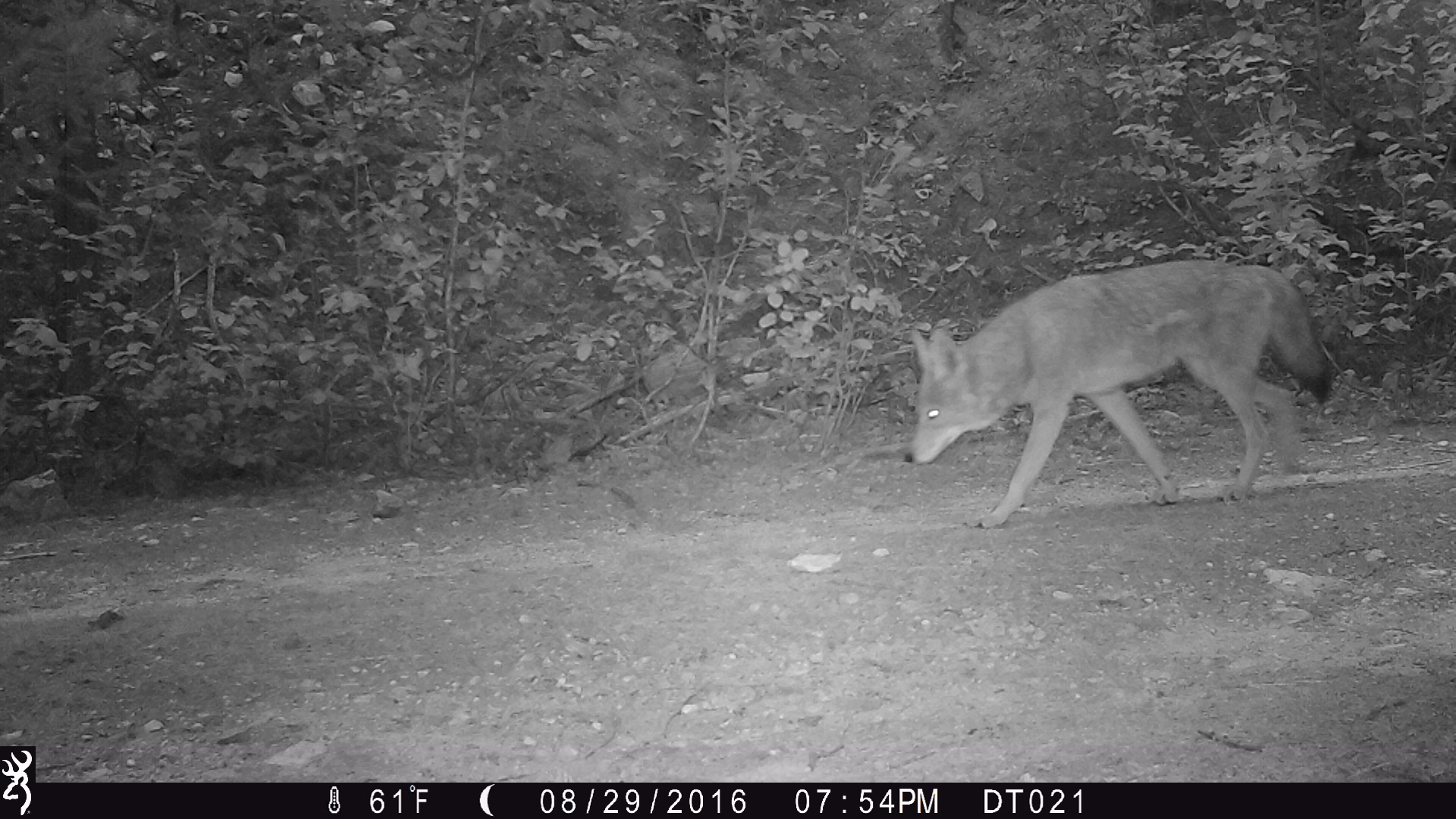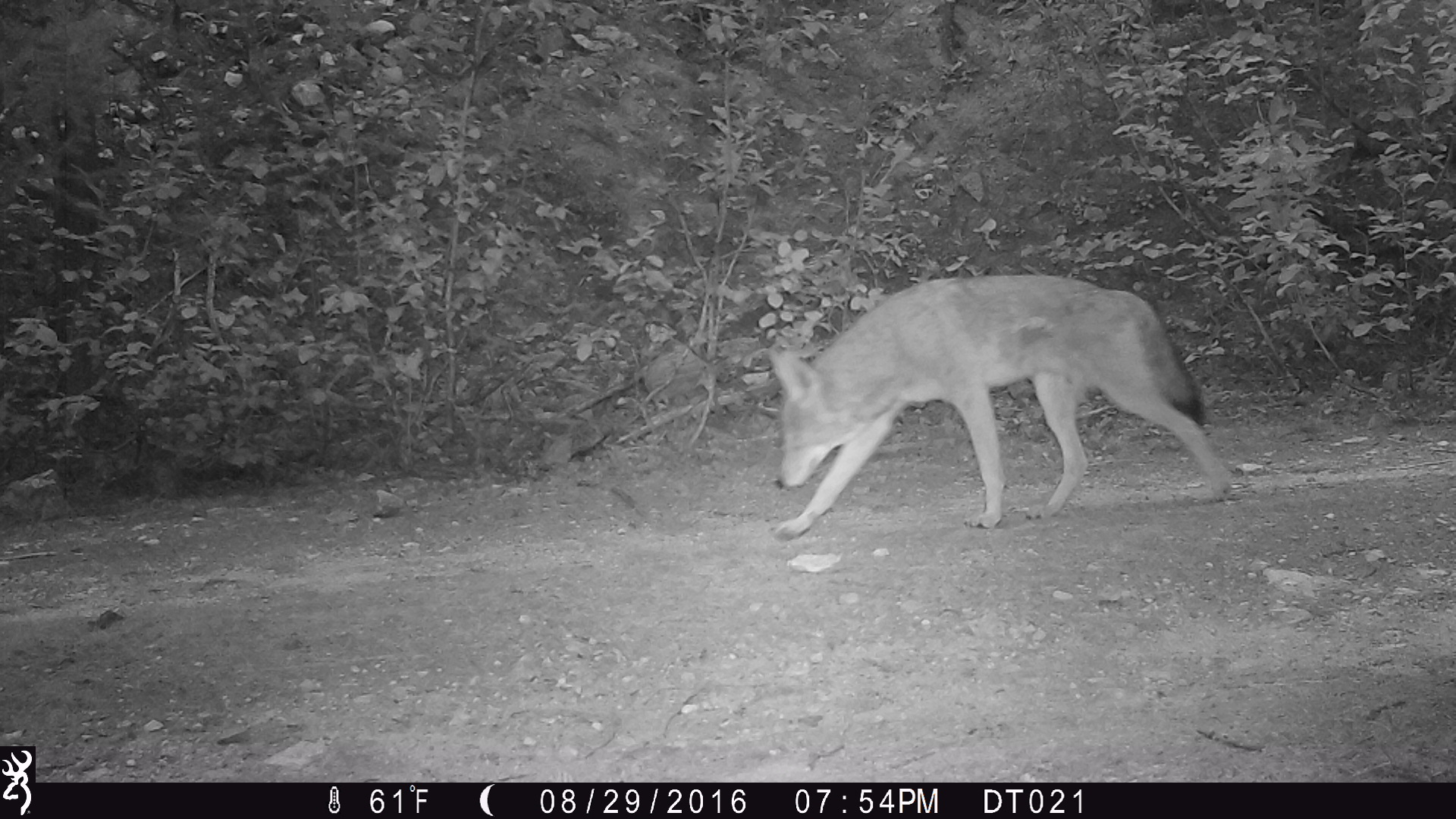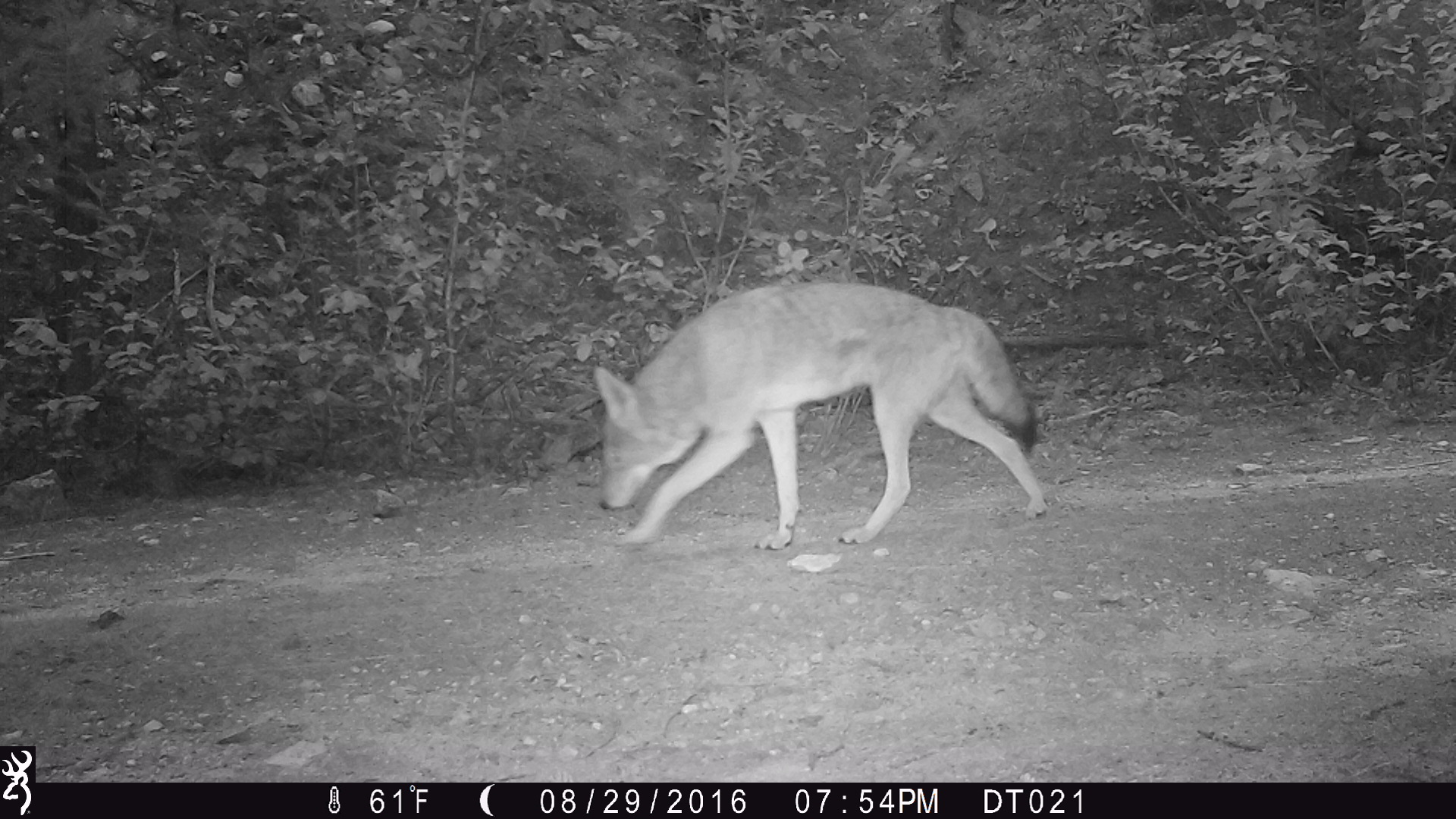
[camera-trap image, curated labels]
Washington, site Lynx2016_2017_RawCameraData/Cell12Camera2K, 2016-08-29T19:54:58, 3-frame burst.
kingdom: Animalia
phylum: Chordata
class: Mammalia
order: Carnivora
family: Canidae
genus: Canis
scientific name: Canis latrans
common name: coyote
Canis latrans (coyote). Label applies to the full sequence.